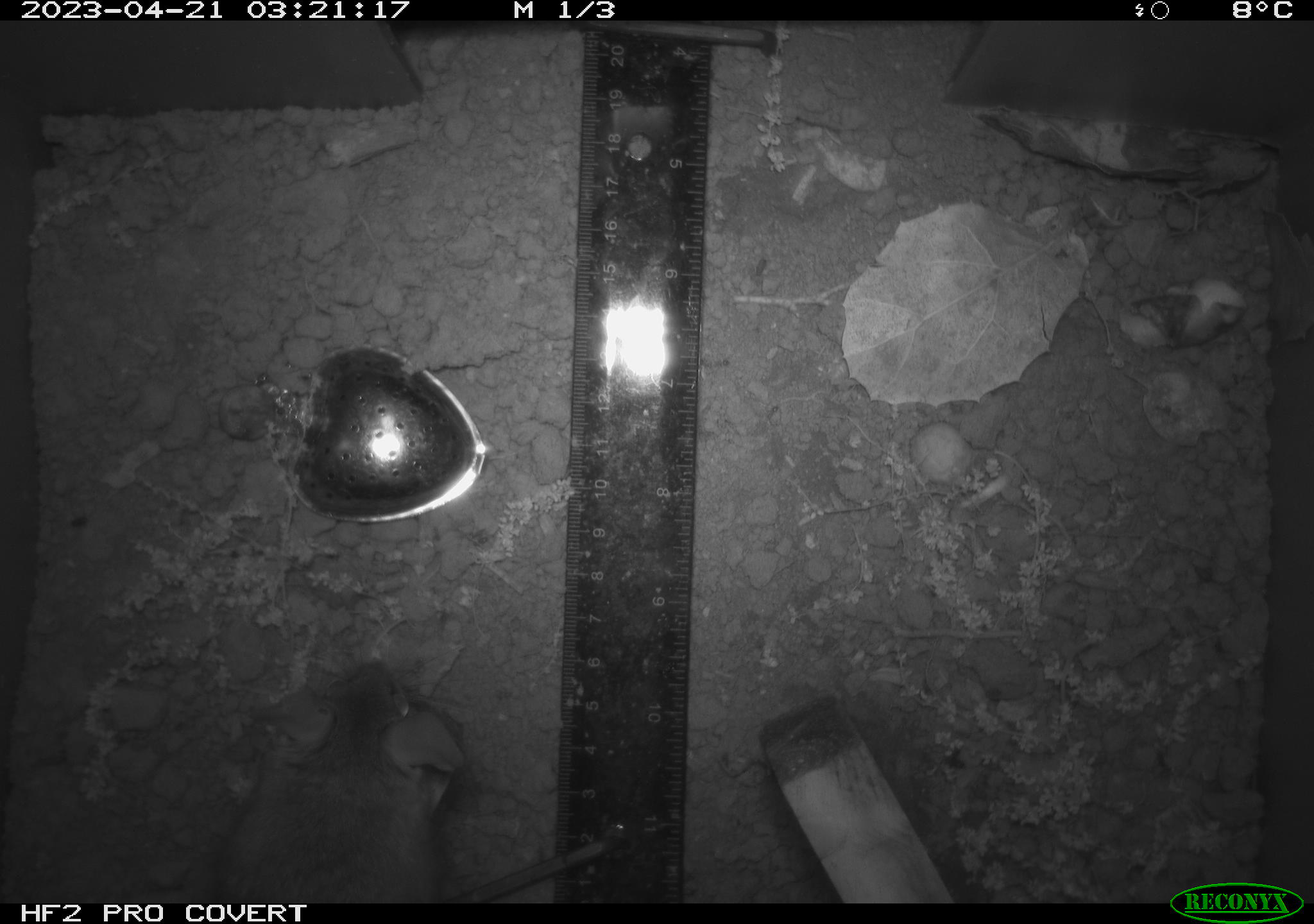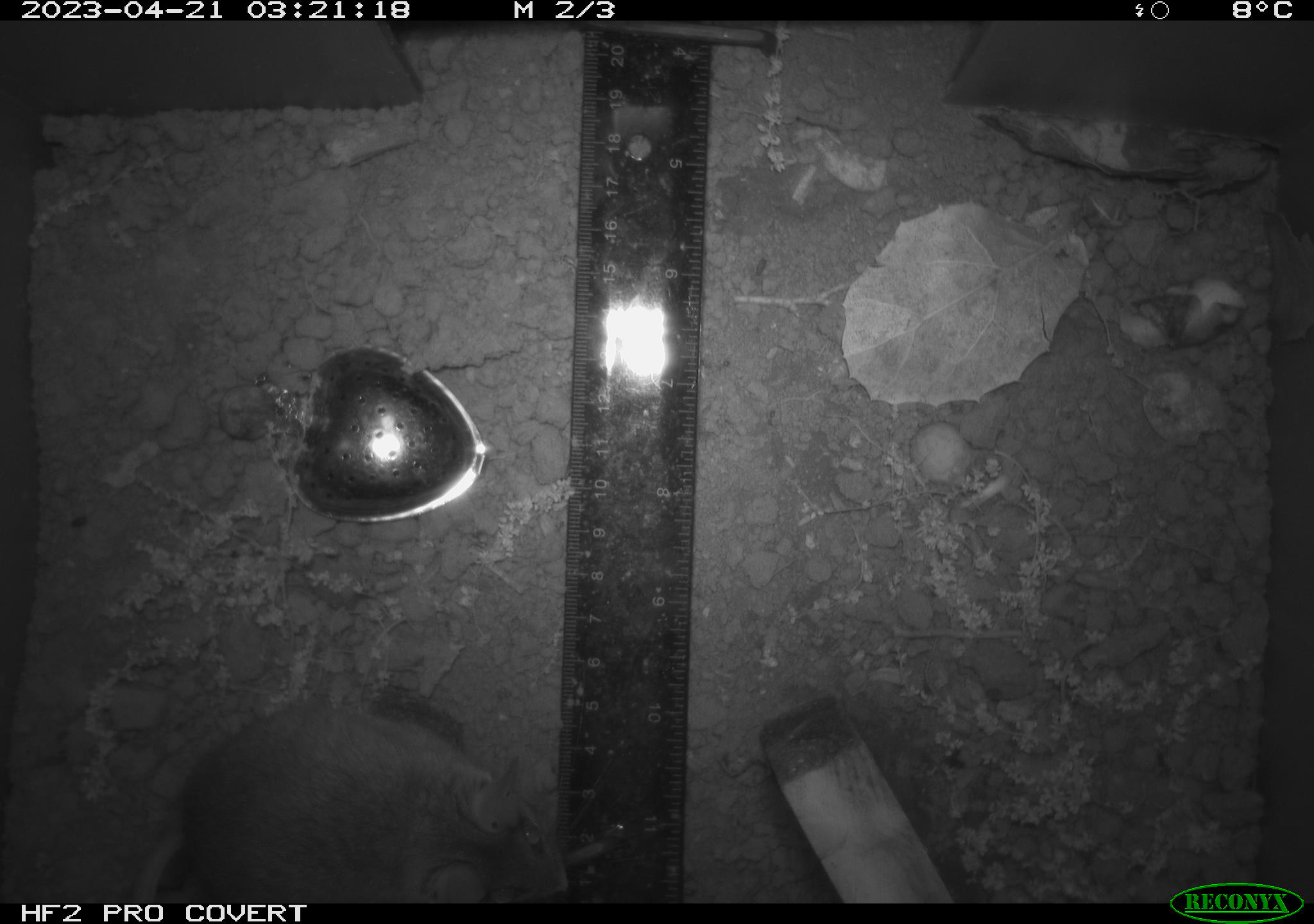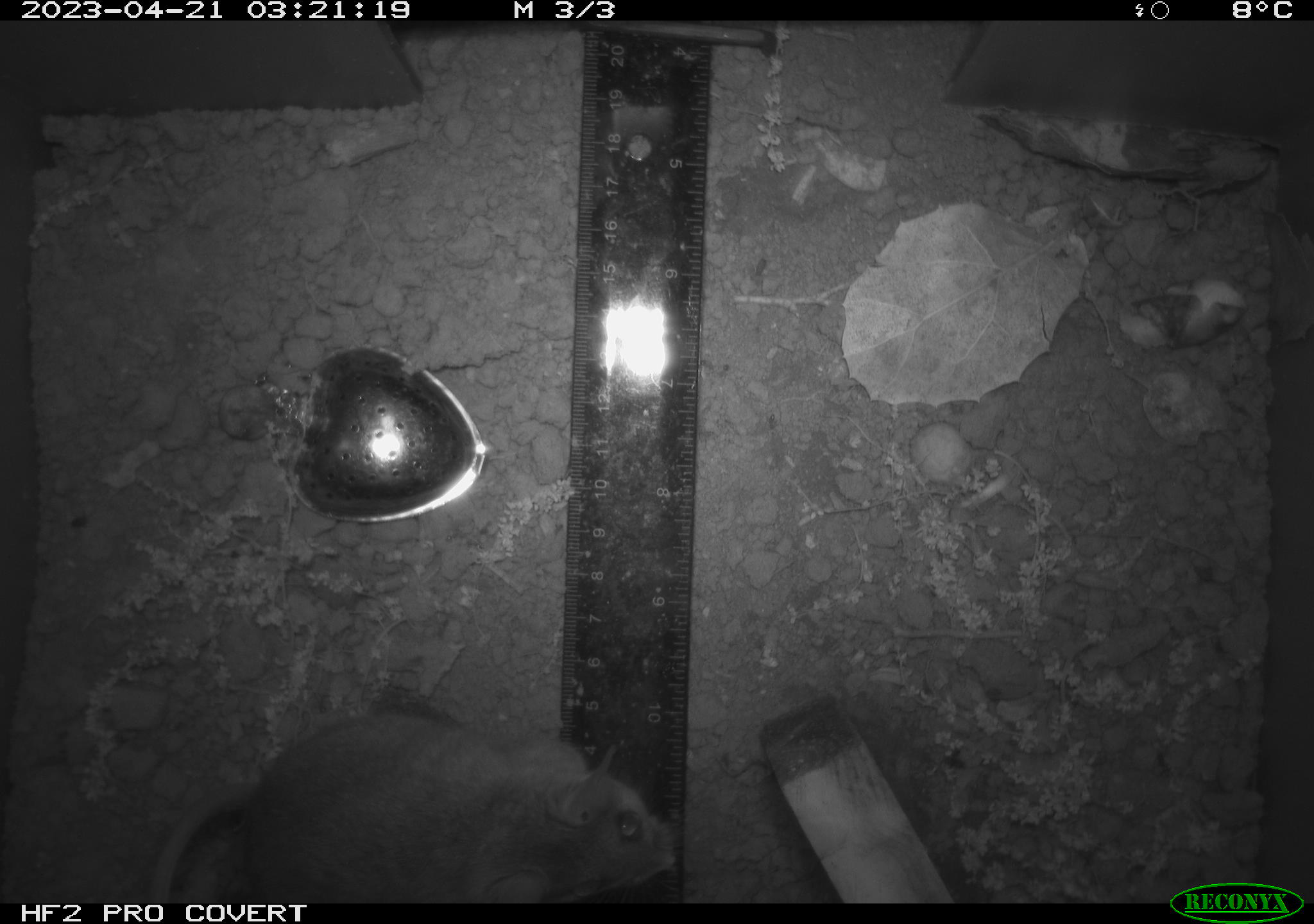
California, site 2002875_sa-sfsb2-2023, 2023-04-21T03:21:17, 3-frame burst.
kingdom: Animalia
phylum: Chordata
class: Mammalia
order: Rodentia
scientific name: Rodentia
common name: mouse species